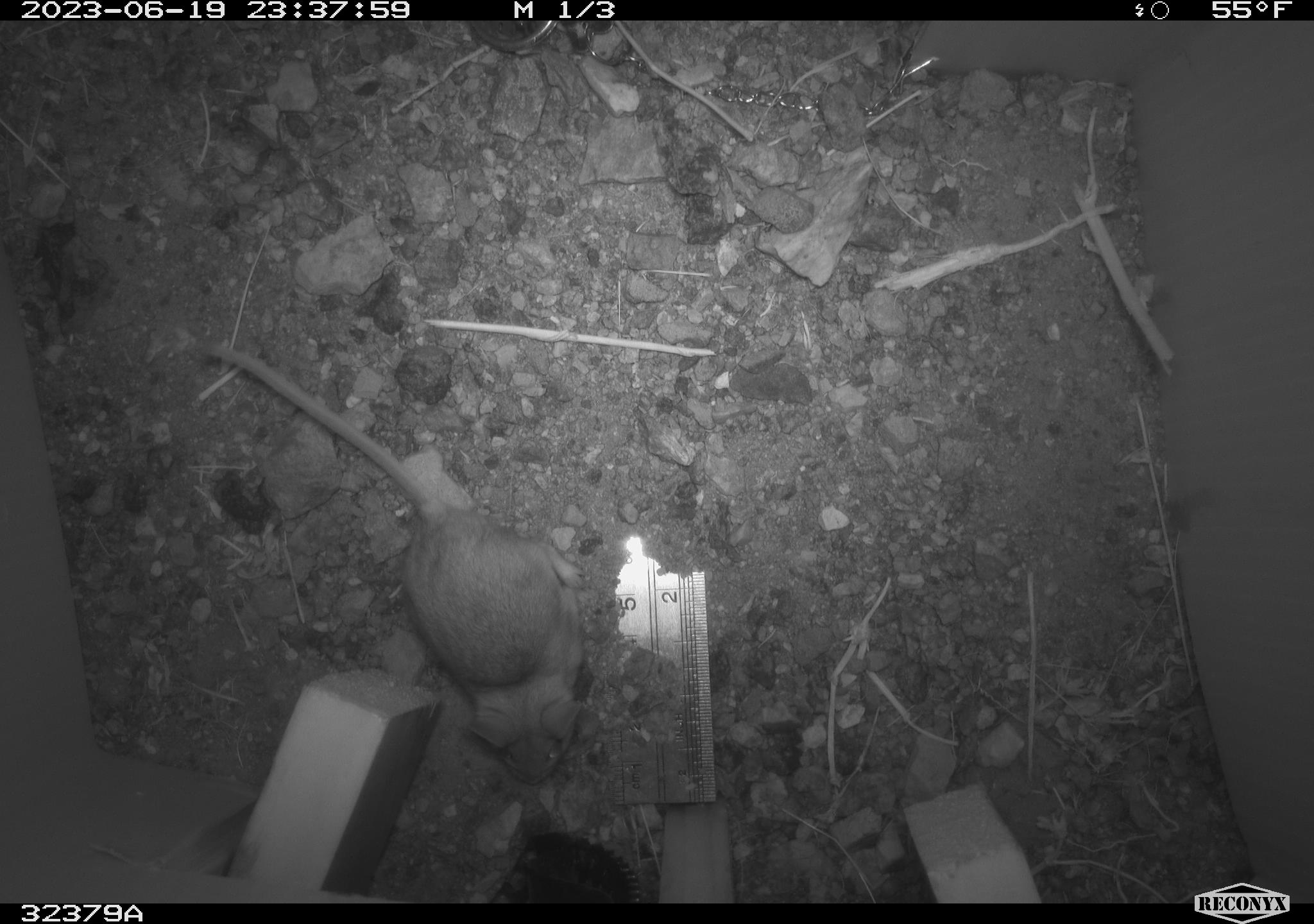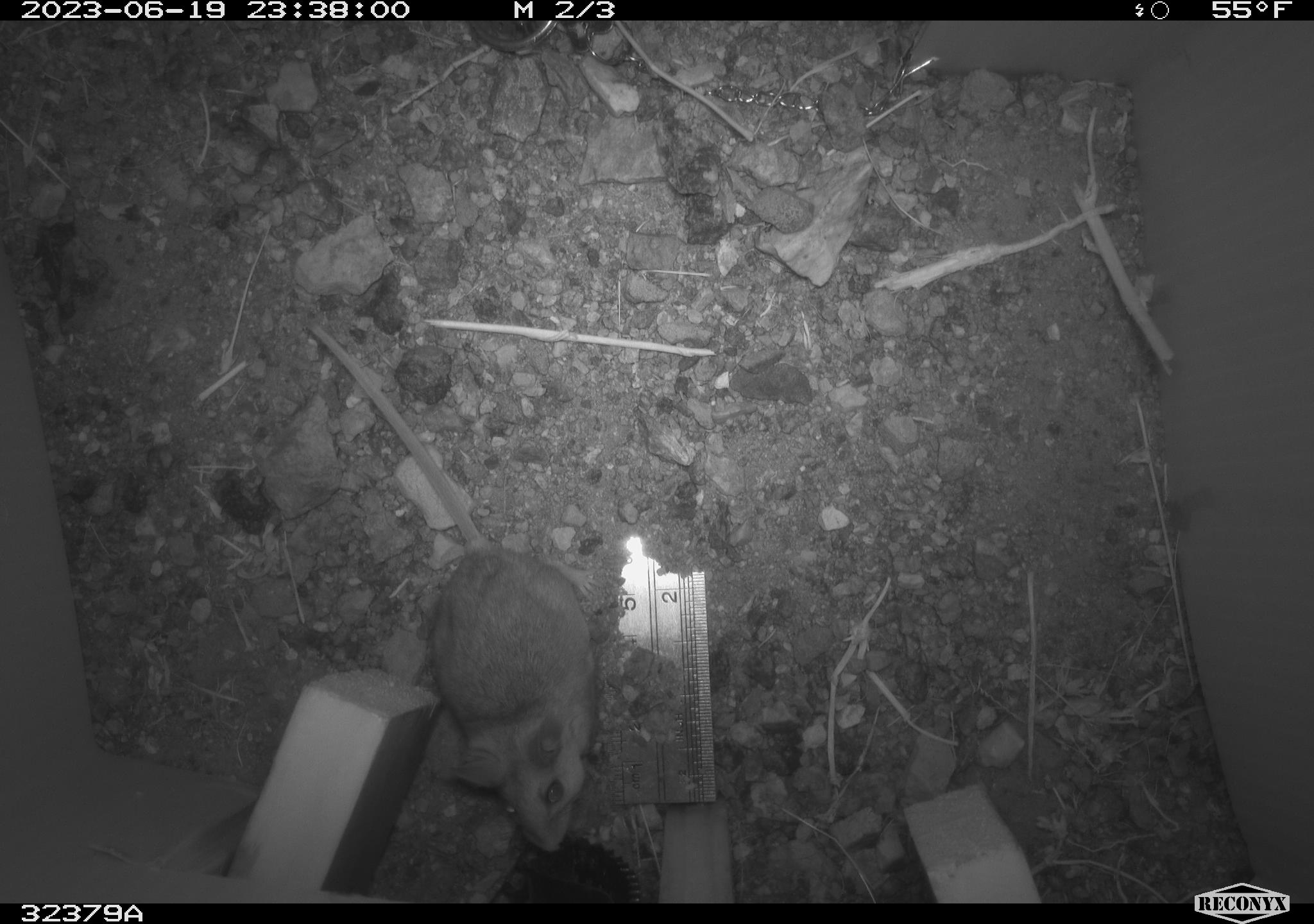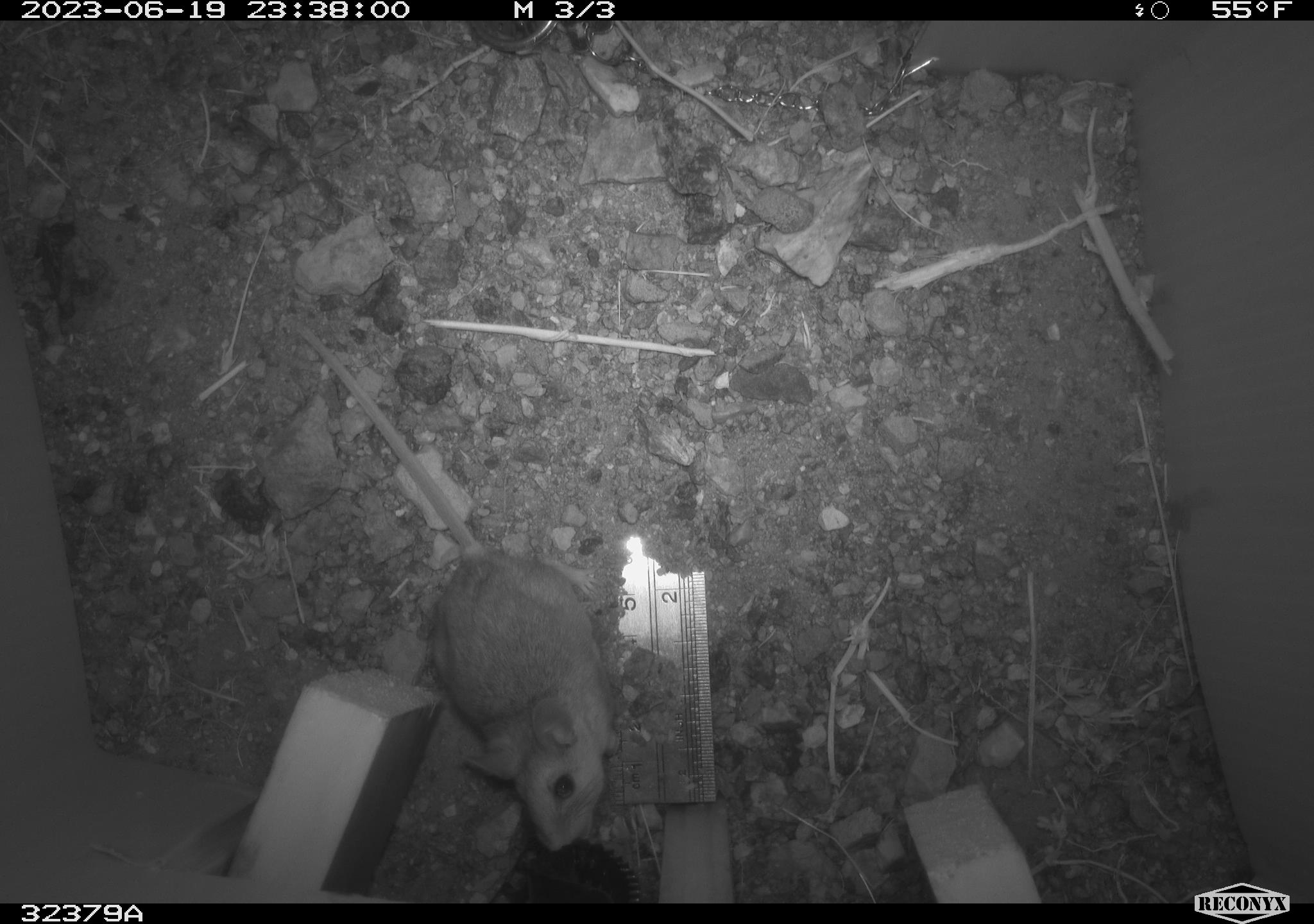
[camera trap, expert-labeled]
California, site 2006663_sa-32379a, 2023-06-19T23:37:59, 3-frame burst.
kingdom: Animalia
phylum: Chordata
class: Mammalia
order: Rodentia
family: Cricetidae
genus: Peromyscus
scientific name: Peromyscus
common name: deer mice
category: peromyscus species